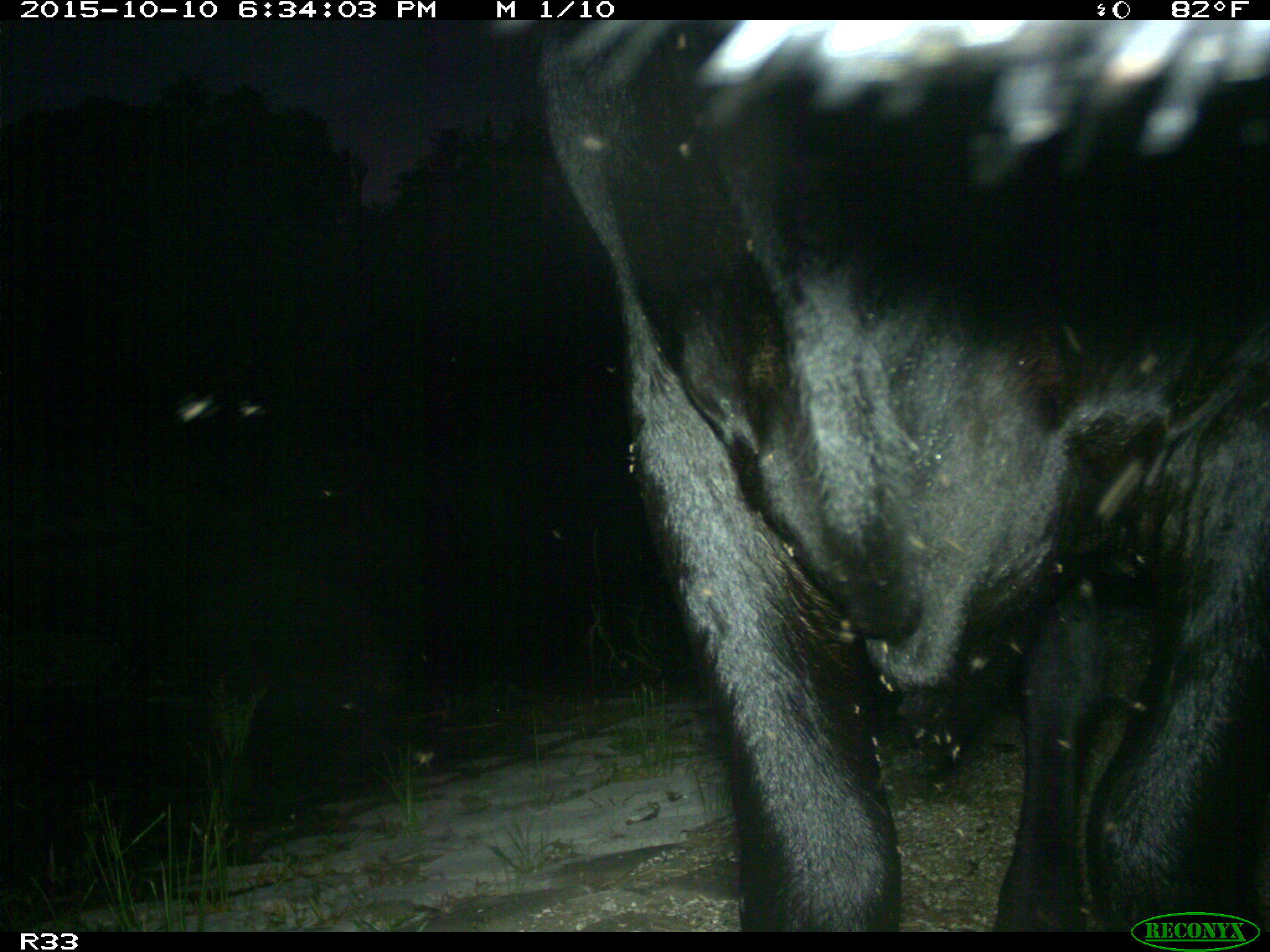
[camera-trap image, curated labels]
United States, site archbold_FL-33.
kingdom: Animalia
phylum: Chordata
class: Mammalia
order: Artiodactyla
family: Bovidae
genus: Bos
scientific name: Bos taurus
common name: domestic cow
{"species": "Bos taurus (domestic cow)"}